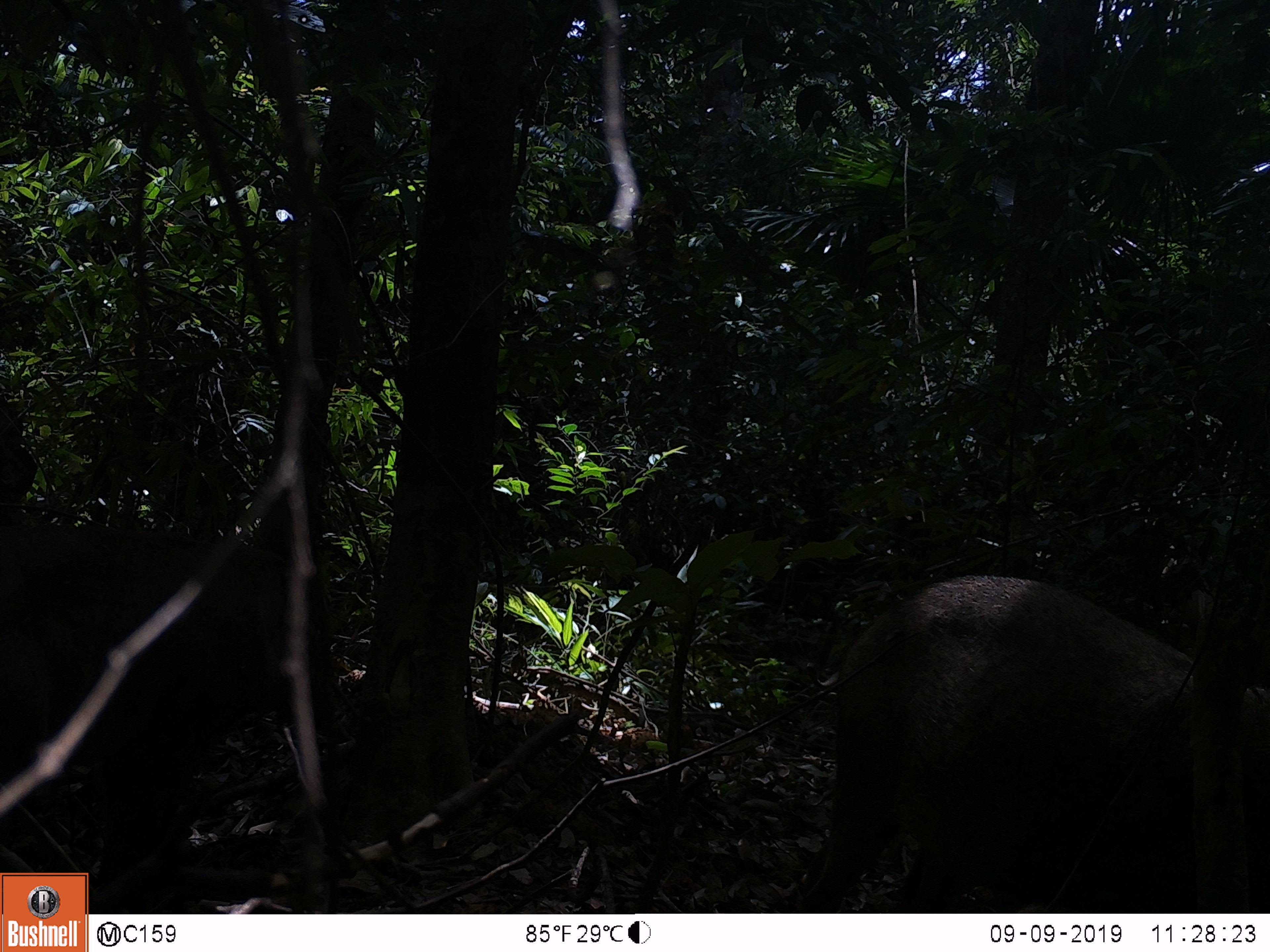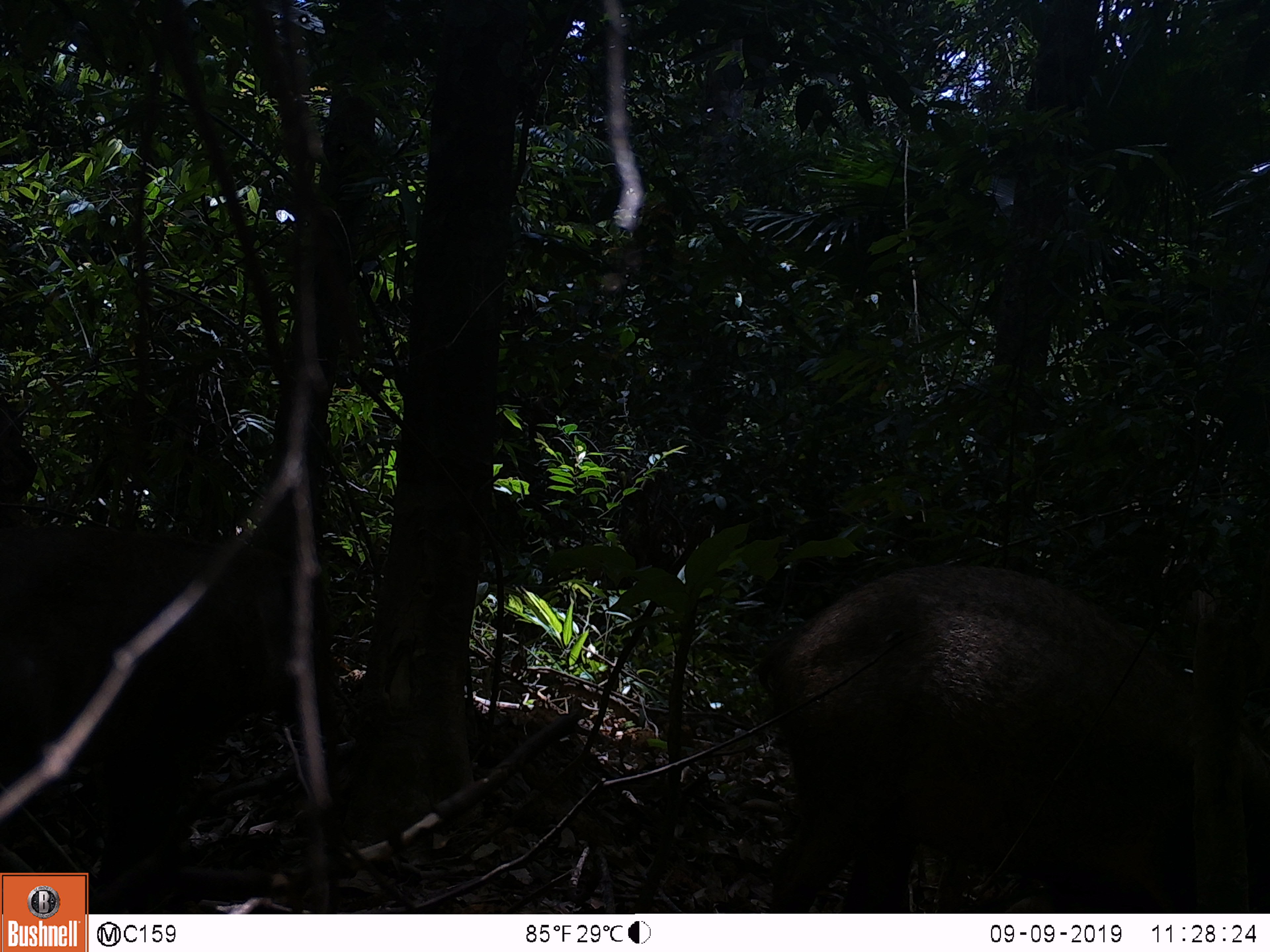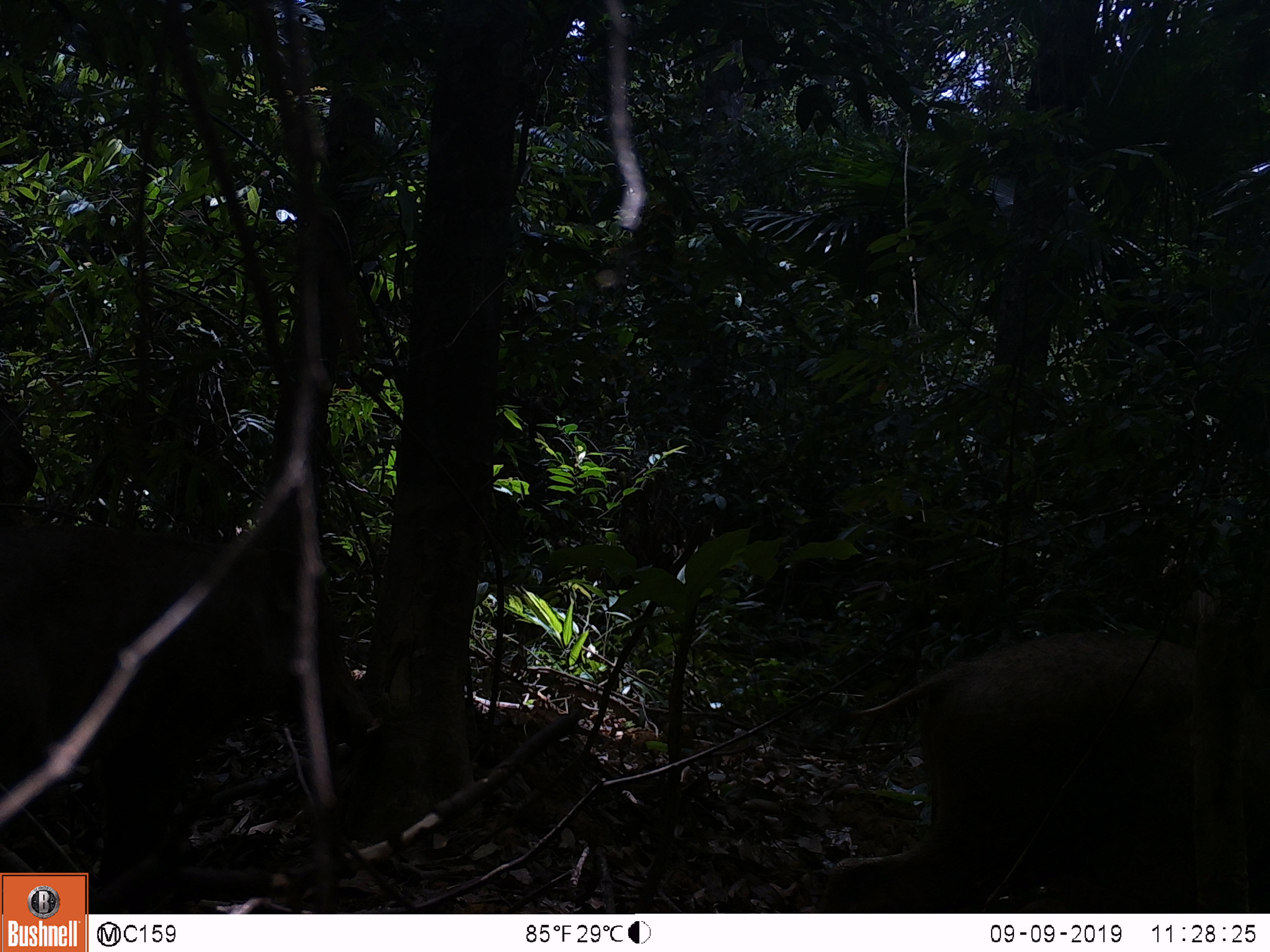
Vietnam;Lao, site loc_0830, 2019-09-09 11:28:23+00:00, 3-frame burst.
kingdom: Animalia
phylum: Chordata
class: Mammalia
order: Artiodactyla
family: Suidae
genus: Sus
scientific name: Sus scrofa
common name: eurasian wild pig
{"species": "eurasian wild pig (Sus scrofa)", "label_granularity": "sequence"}